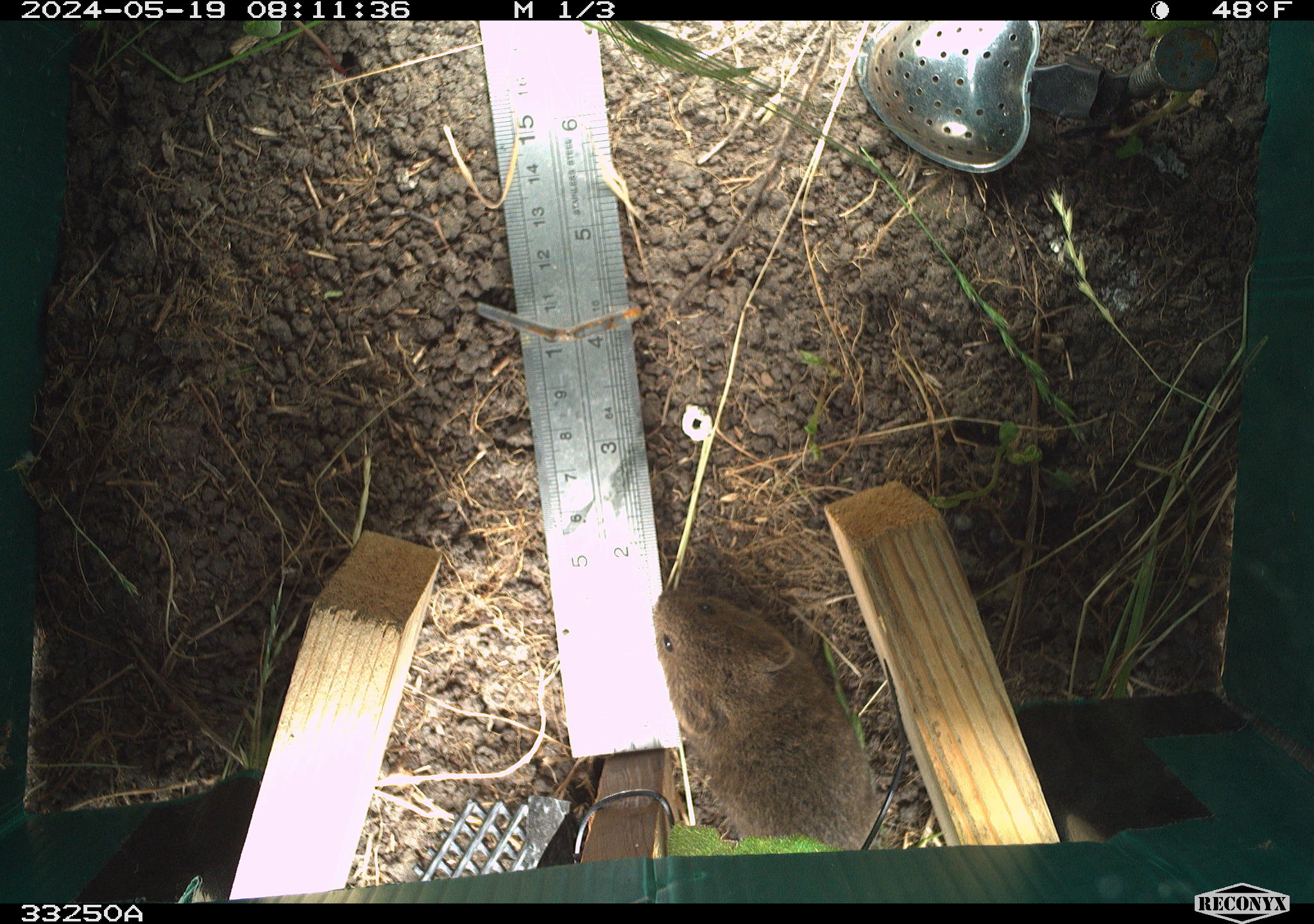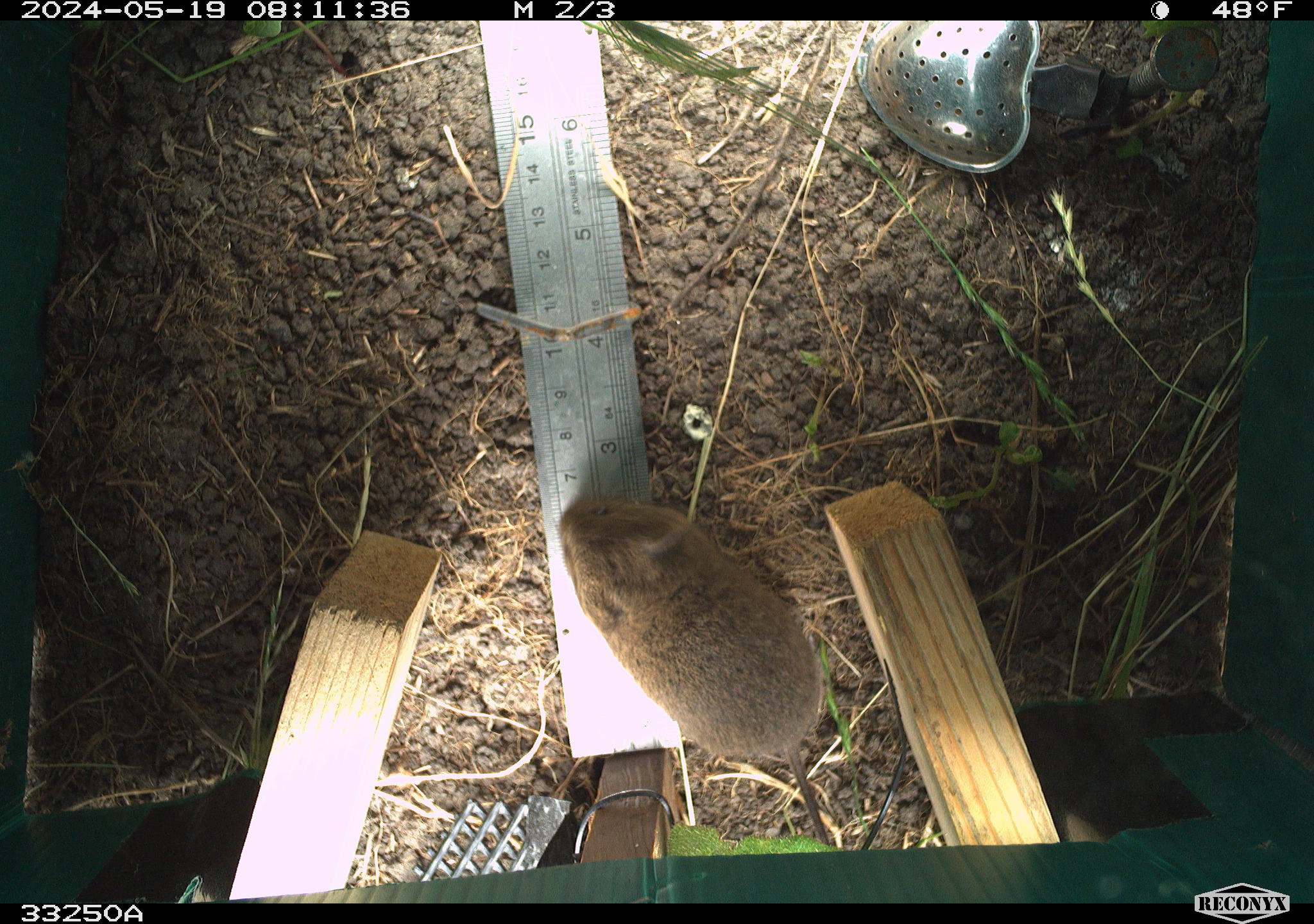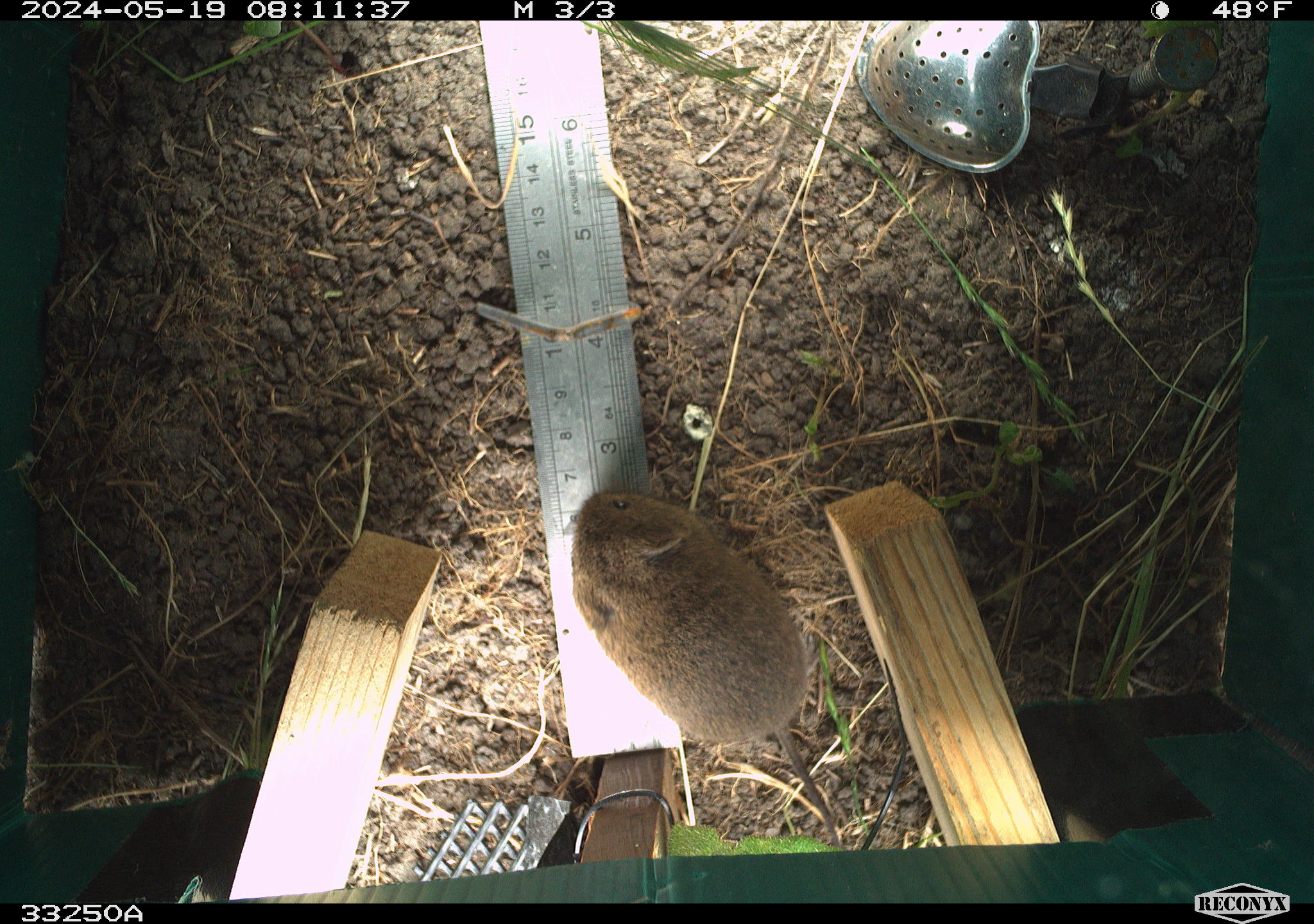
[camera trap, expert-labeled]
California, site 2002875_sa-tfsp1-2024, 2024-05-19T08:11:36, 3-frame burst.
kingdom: Animalia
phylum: Chordata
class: Mammalia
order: Rodentia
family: Cricetidae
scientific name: Arvicolinae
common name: voles, lemmings, and muskrats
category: arvicolinae subfamily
Arvicolinae subfamily (voles, lemmings, and muskrats) (Arvicolinae).